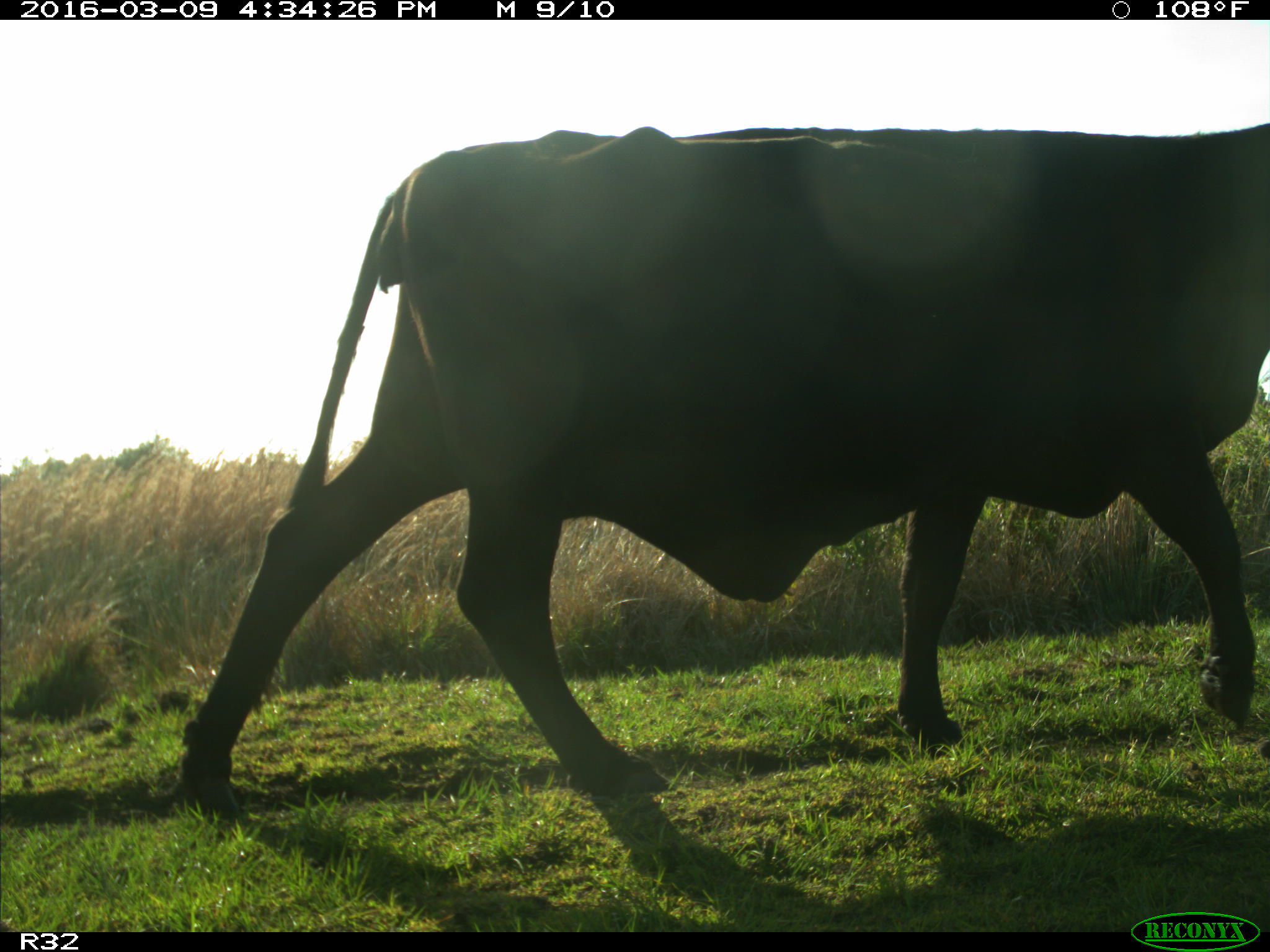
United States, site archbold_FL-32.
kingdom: Animalia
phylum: Chordata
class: Mammalia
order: Artiodactyla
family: Bovidae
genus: Bos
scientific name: Bos taurus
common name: domestic cow